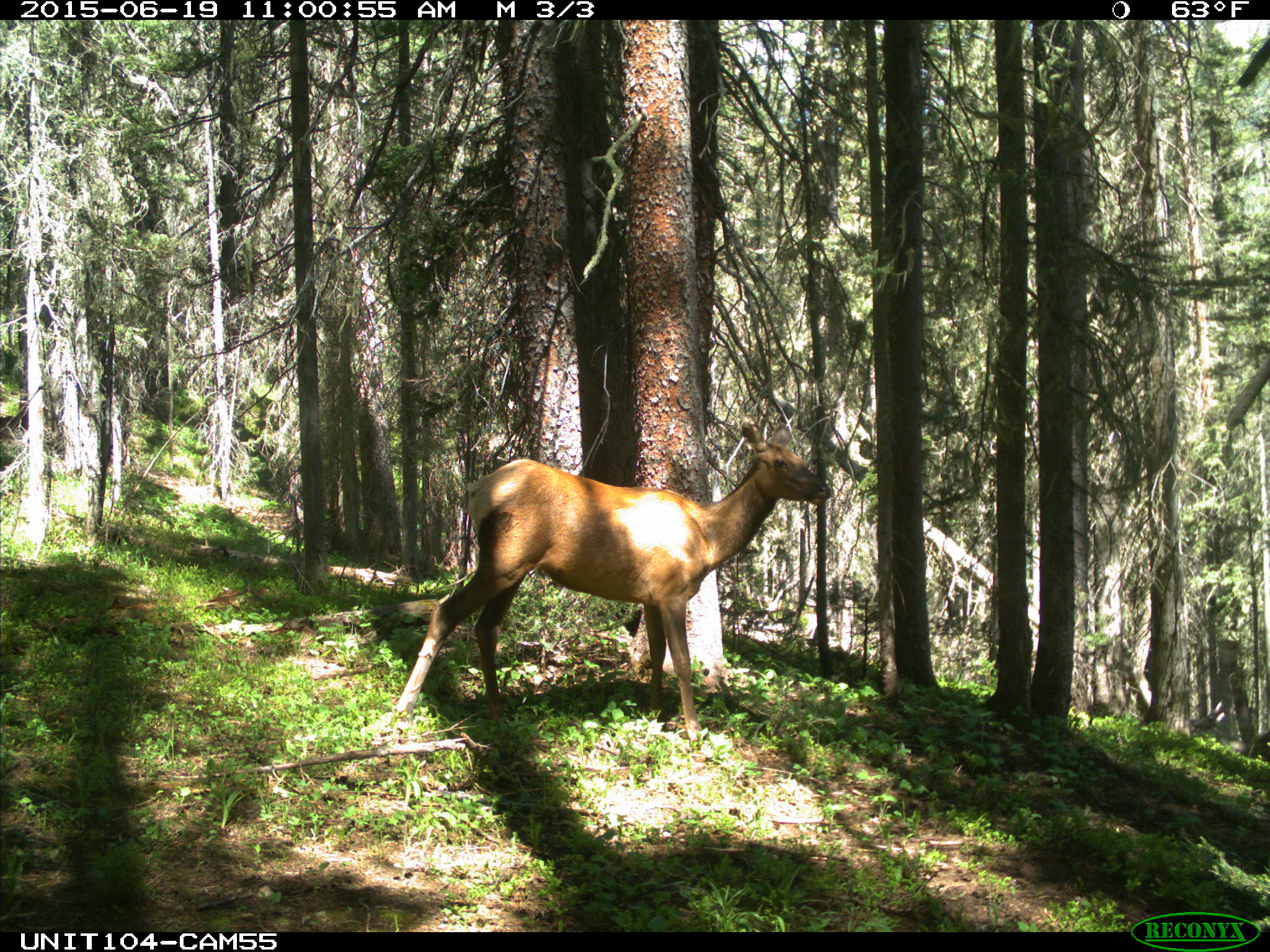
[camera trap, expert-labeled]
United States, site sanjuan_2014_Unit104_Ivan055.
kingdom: Animalia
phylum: Chordata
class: Mammalia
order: Artiodactyla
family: Cervidae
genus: Cervus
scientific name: Cervus elaphus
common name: red deer